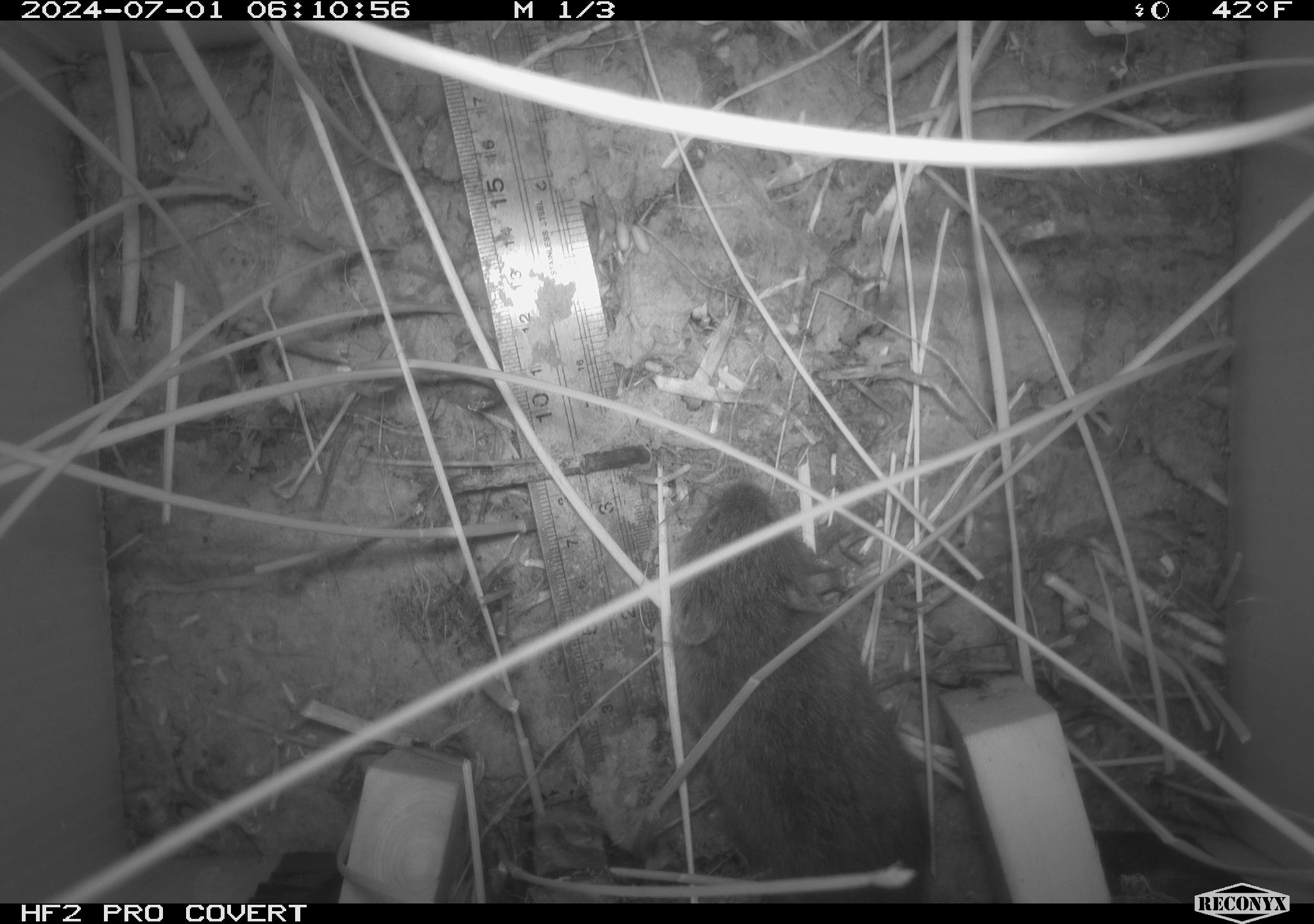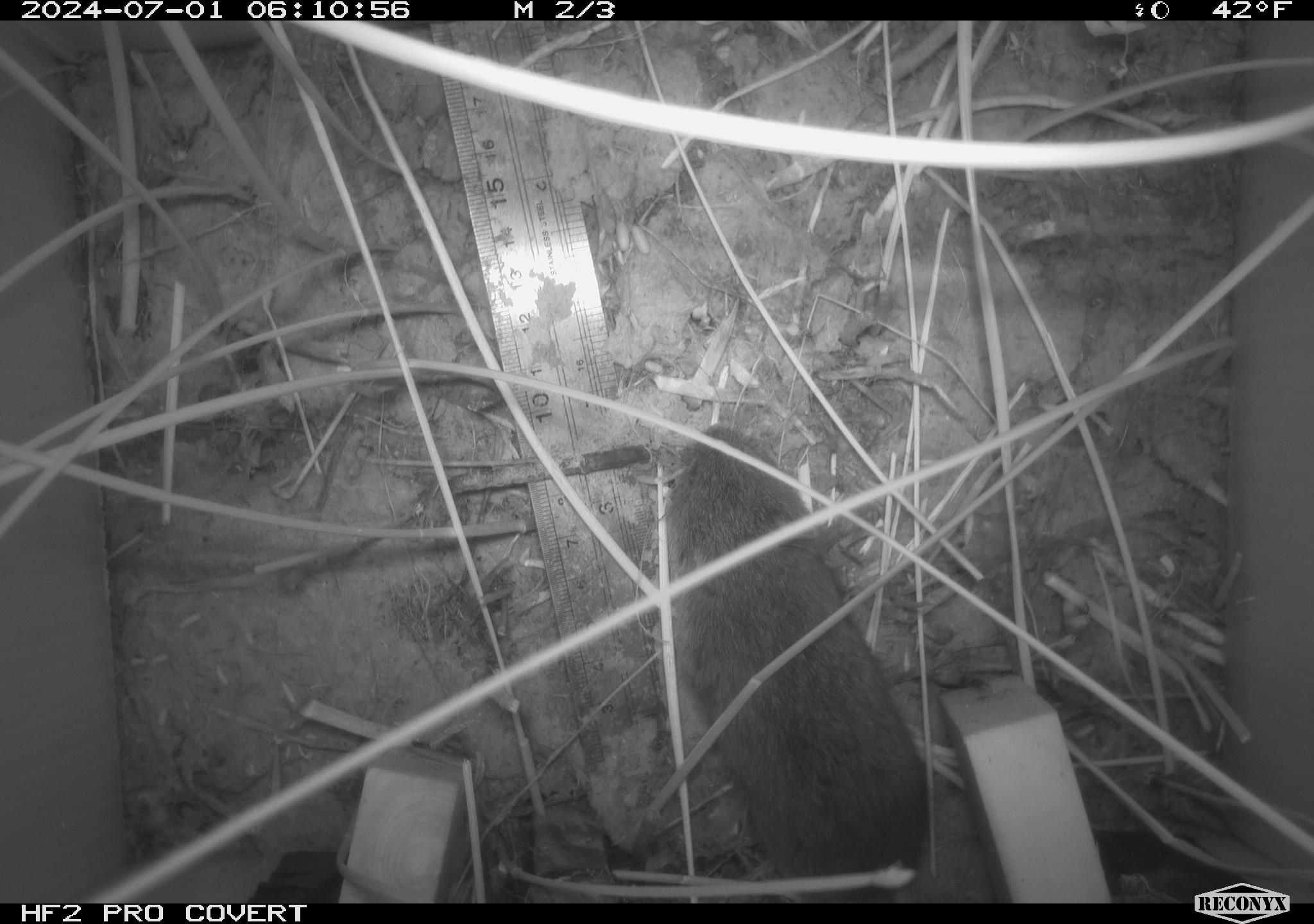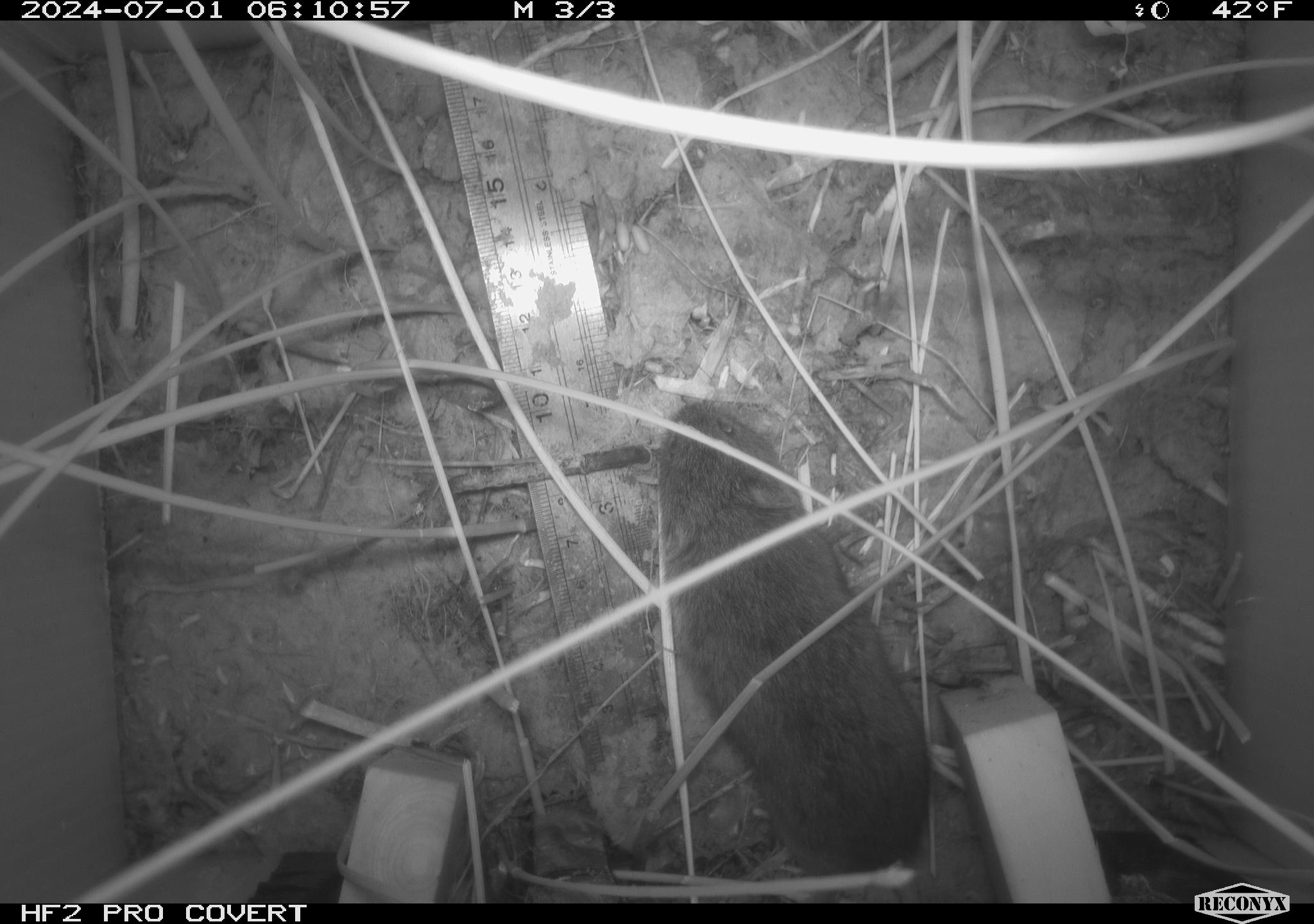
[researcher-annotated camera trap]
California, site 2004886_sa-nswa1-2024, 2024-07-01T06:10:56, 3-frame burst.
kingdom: Animalia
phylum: Chordata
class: Mammalia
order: Rodentia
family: Cricetidae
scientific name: Arvicolinae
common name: voles, lemmings, and muskrats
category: arvicolinae subfamily